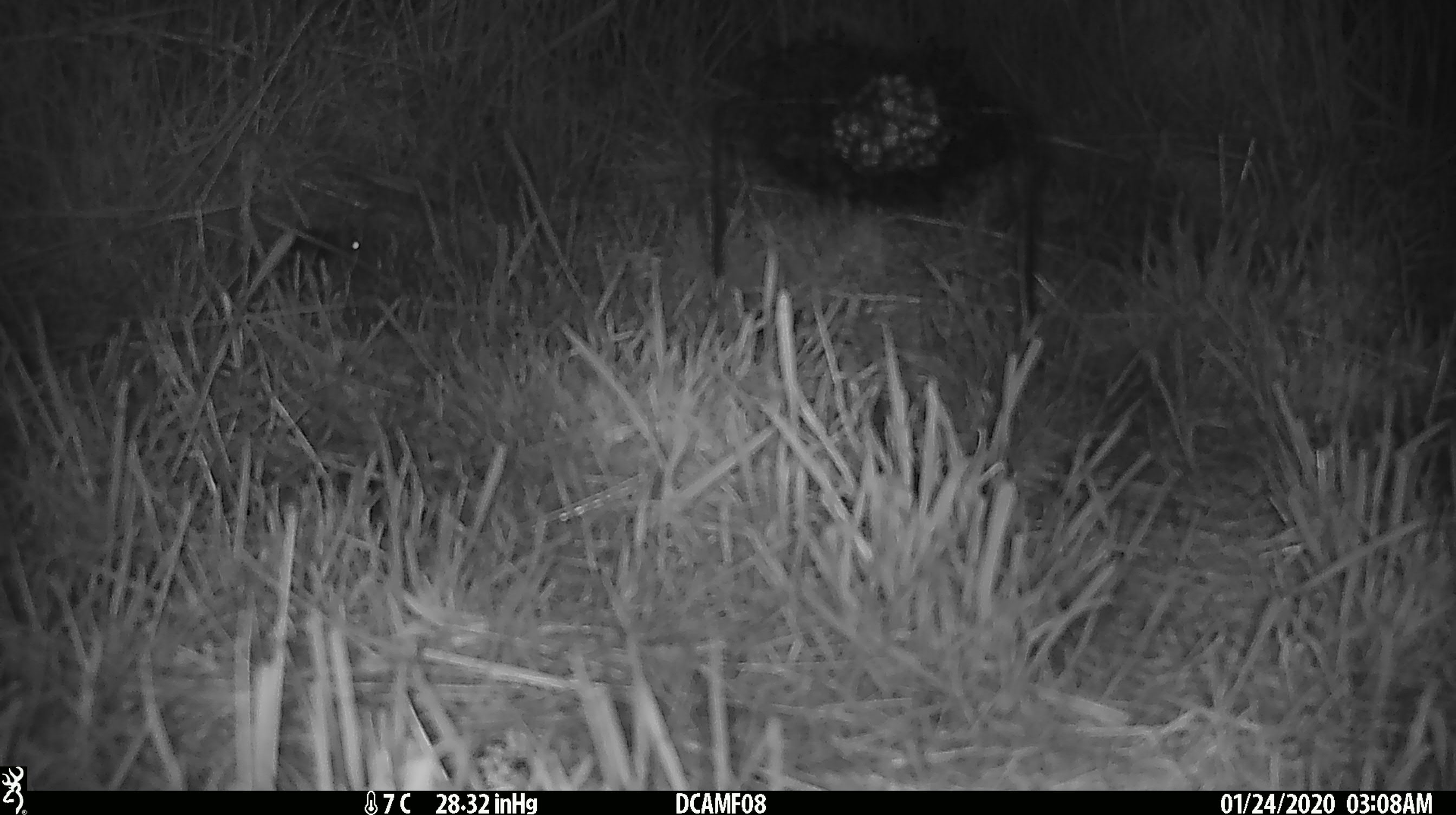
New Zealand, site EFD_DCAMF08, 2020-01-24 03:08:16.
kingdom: Animalia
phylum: Chordata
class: Mammalia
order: Rodentia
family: Muridae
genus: Mus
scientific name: Mus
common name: mouse